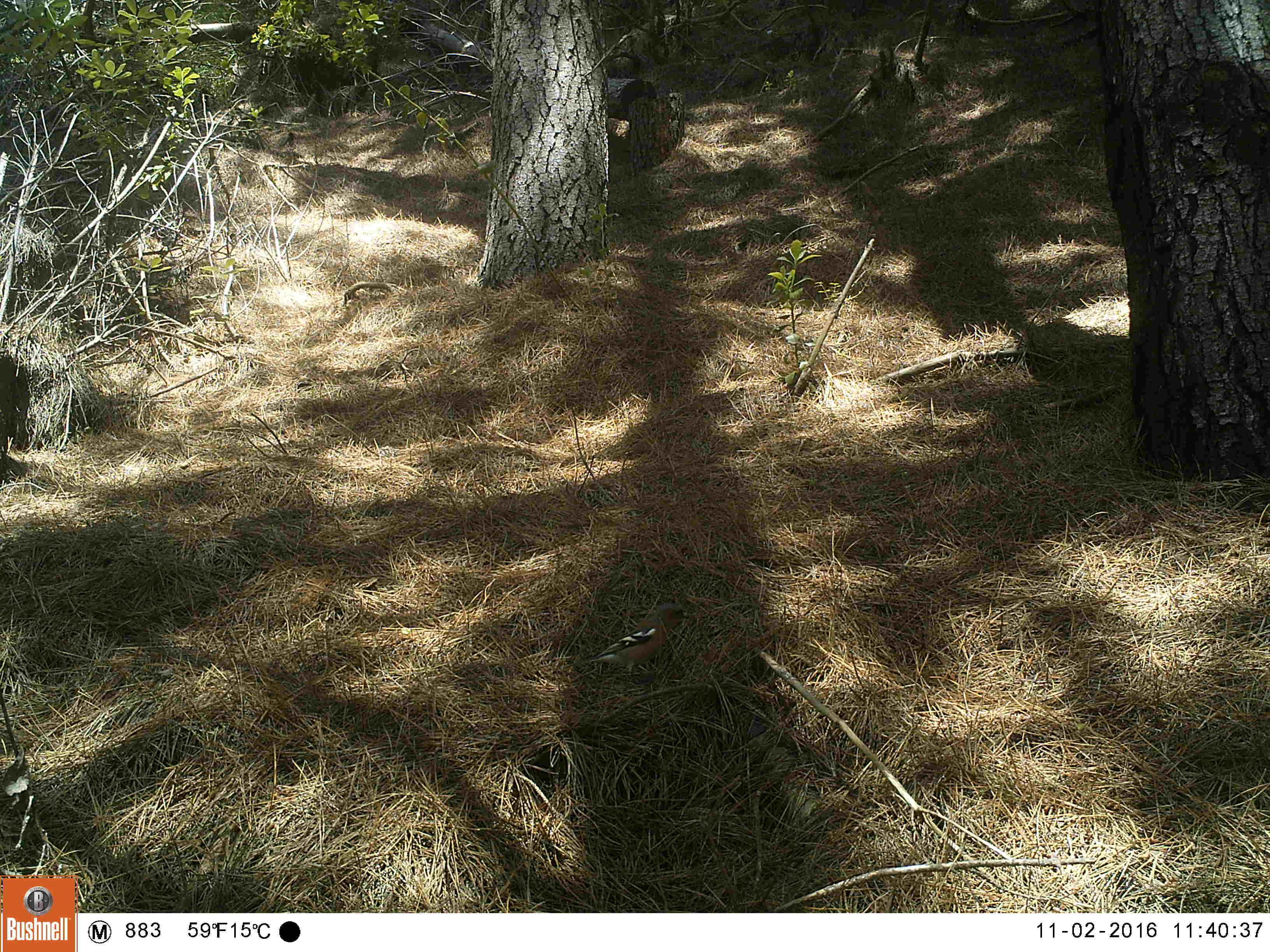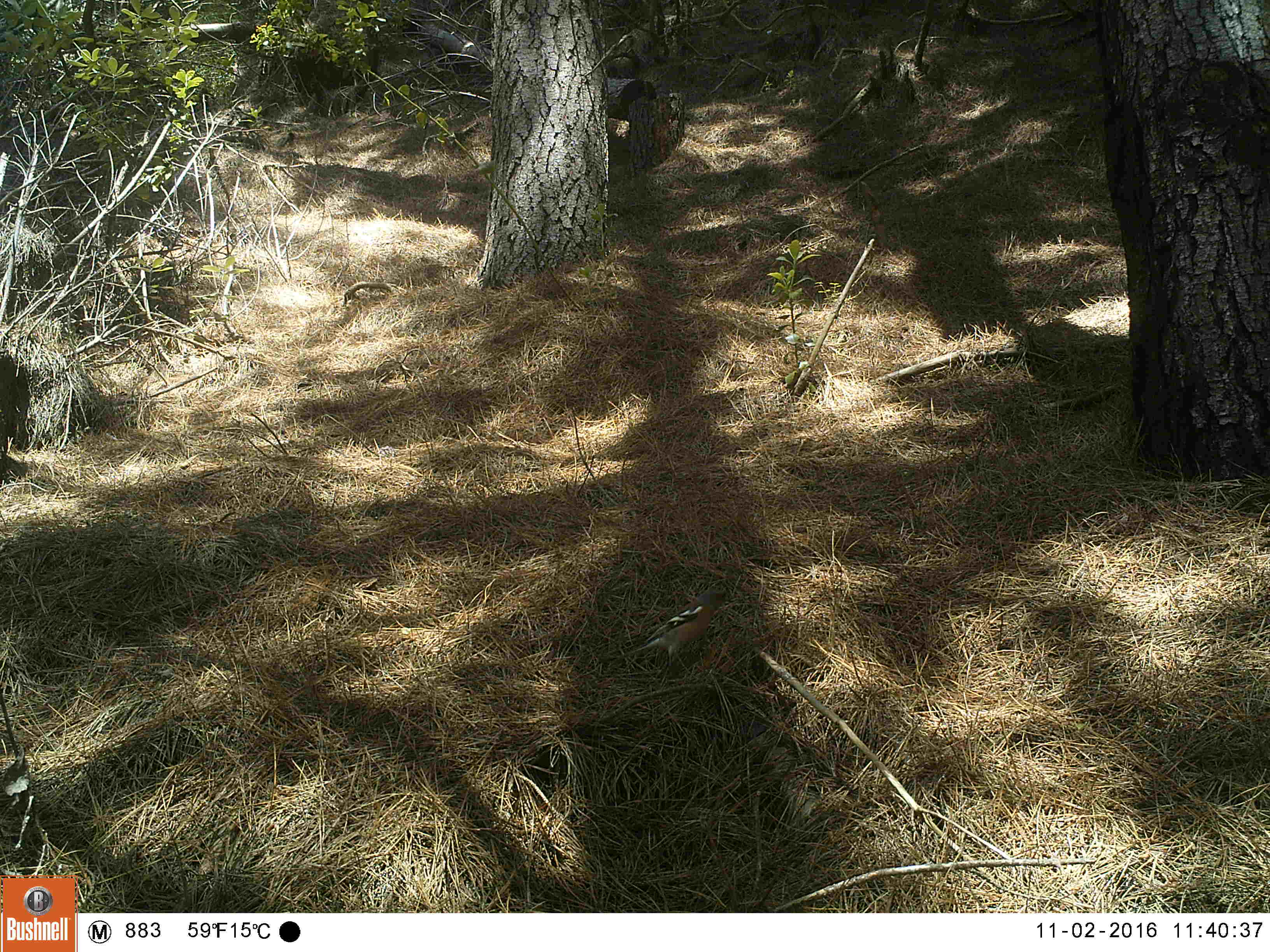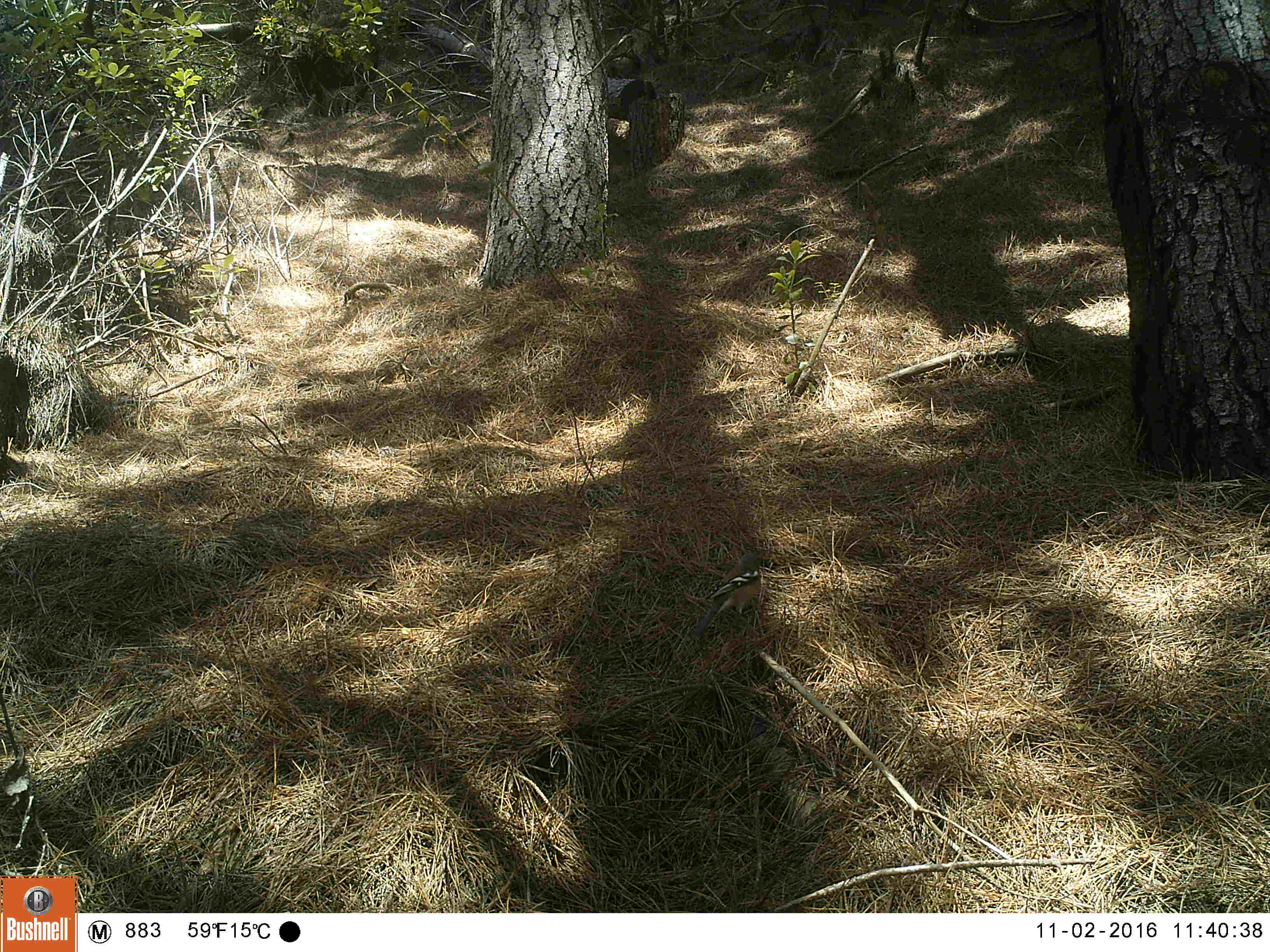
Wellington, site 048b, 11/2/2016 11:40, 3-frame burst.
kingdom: Animalia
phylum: Chordata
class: Aves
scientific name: Aves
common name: bird